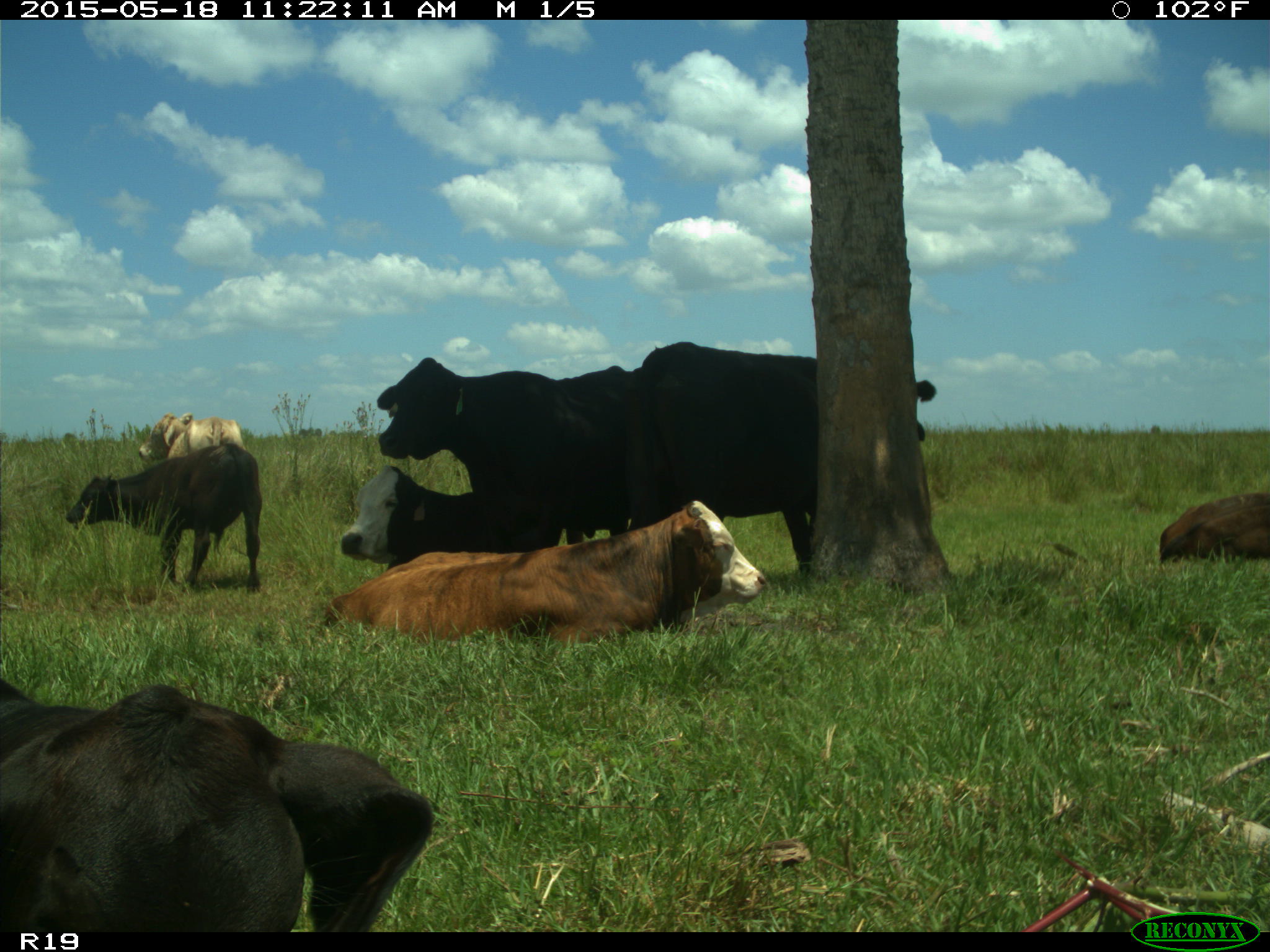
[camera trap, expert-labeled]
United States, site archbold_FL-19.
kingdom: Animalia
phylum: Chordata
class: Mammalia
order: Artiodactyla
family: Bovidae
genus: Bos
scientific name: Bos taurus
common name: domestic cow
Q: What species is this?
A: Bos taurus (domestic cow).